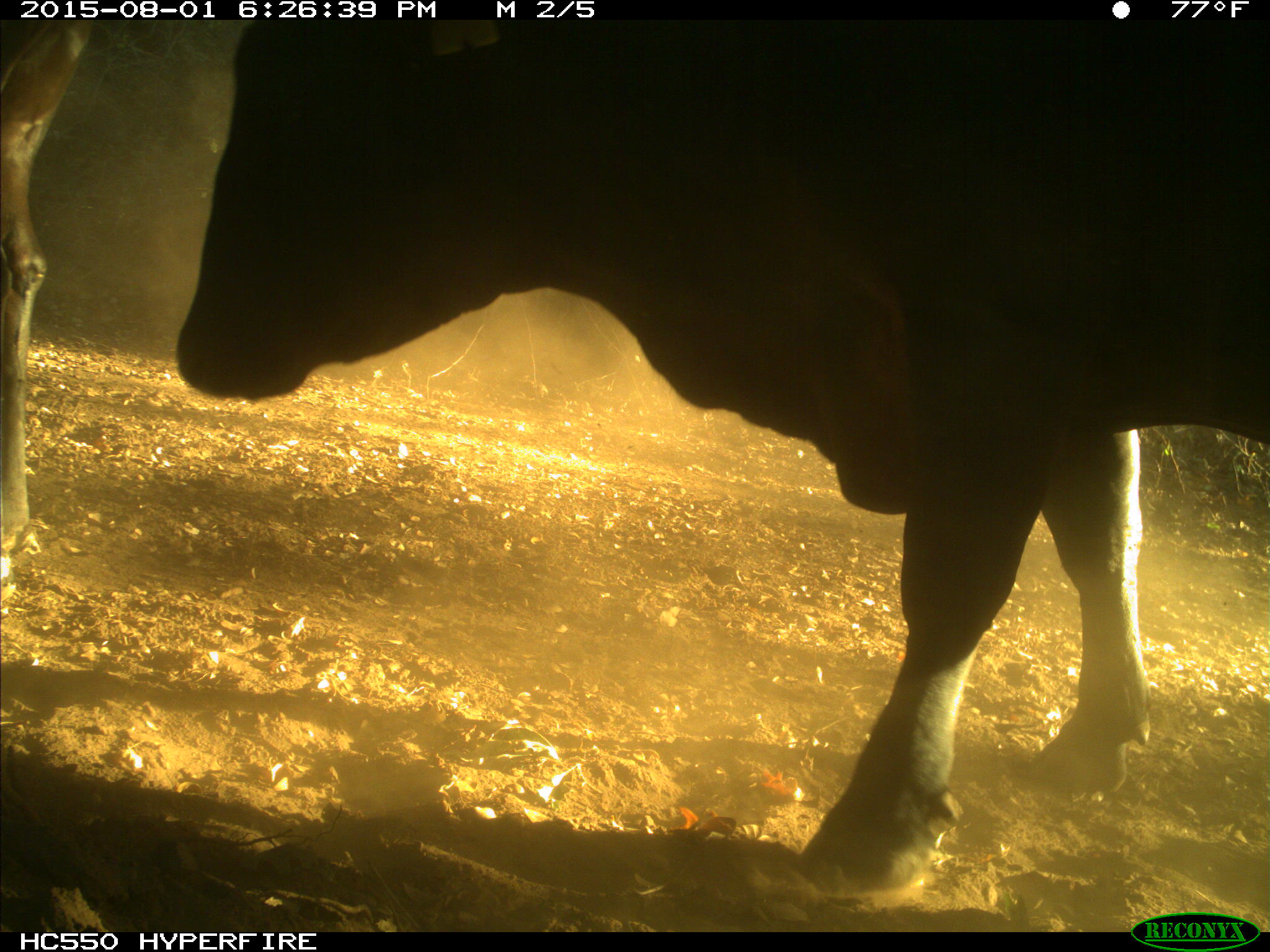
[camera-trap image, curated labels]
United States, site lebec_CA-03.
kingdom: Animalia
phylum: Chordata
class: Mammalia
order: Artiodactyla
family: Bovidae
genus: Bos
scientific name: Bos taurus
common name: domestic cow